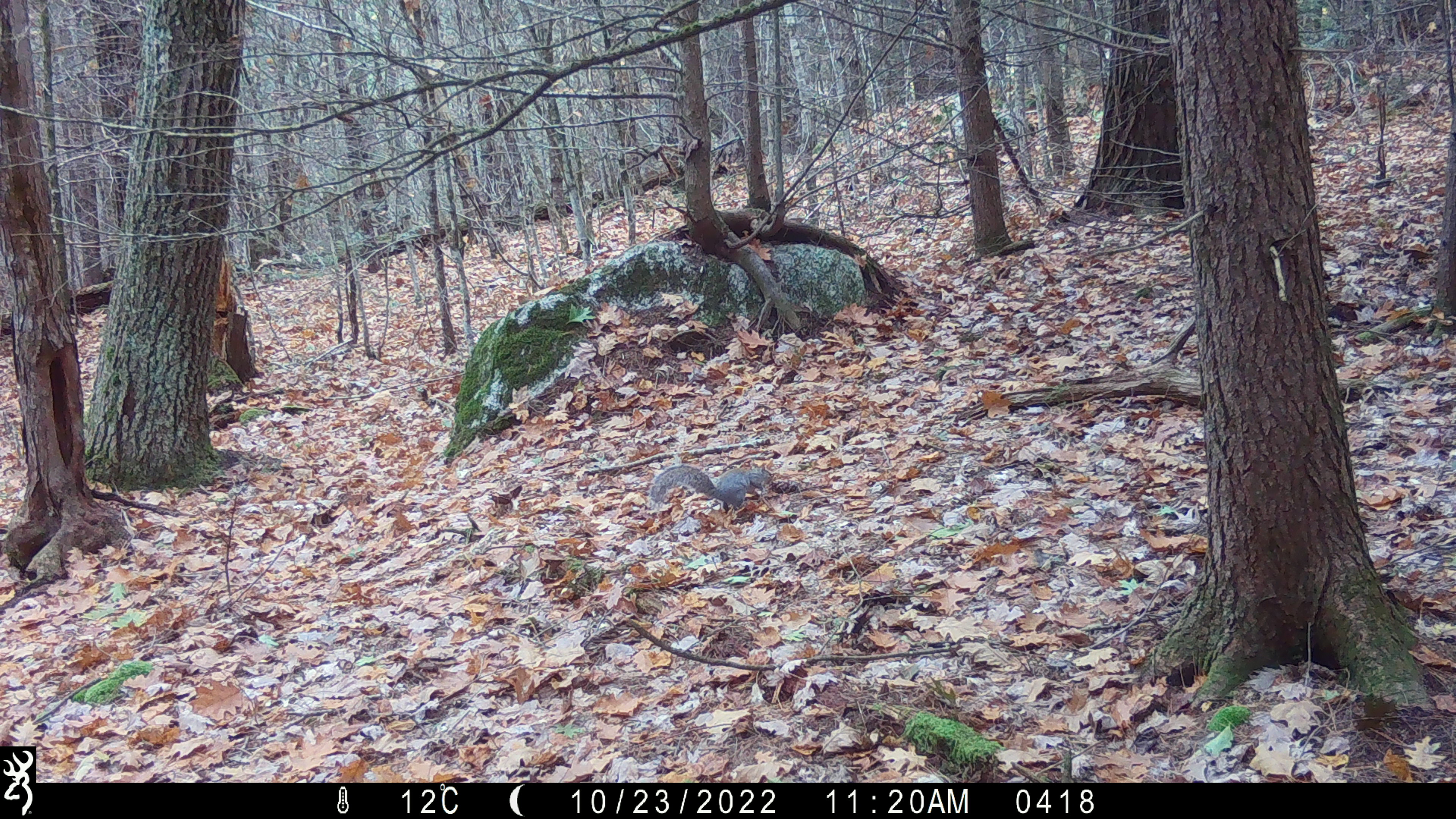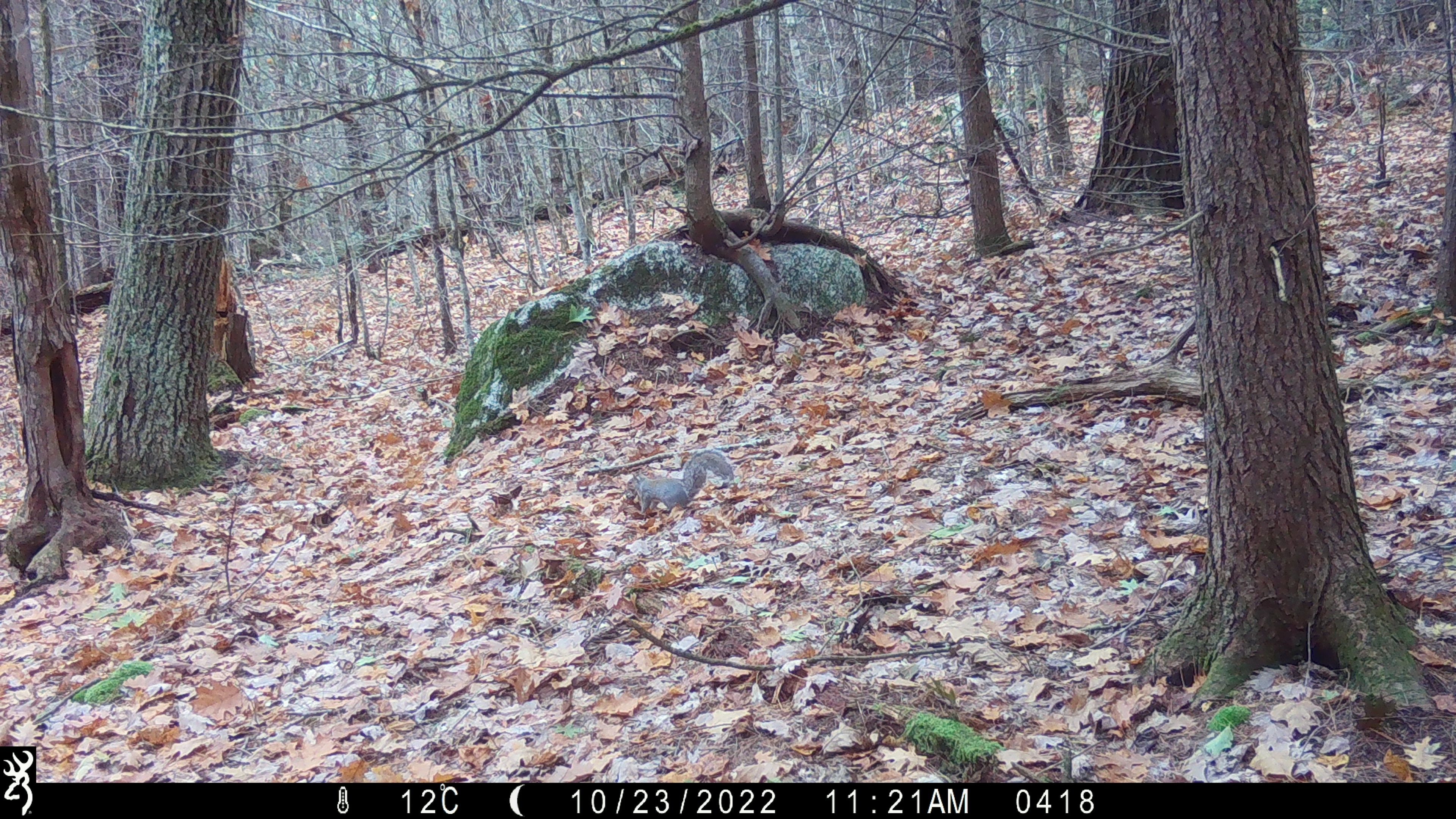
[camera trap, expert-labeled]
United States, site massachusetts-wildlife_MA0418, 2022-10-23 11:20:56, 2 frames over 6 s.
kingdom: Animalia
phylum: Chordata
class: Mammalia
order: Rodentia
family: Sciuridae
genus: Sciurus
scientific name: Sciurus carolinensis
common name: gray squirrel